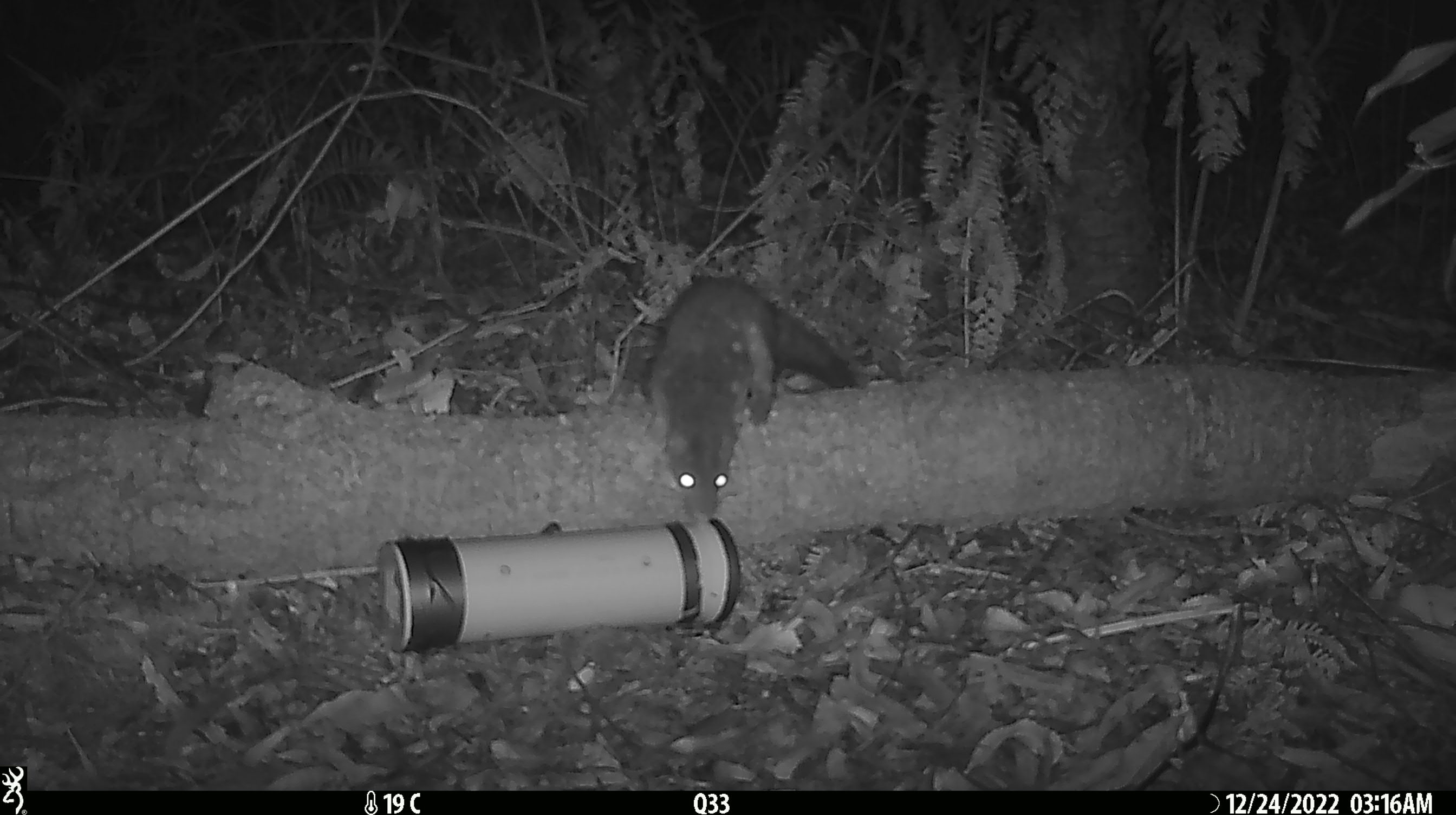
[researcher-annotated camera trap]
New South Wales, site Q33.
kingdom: Animalia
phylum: Chordata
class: Mammalia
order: Dasyuromorphia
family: Dasyuridae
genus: Dasyurus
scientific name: Dasyurus maculatus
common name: spotted-tailed quoll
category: quoll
Quoll (spotted-tailed quoll) (Dasyurus maculatus).